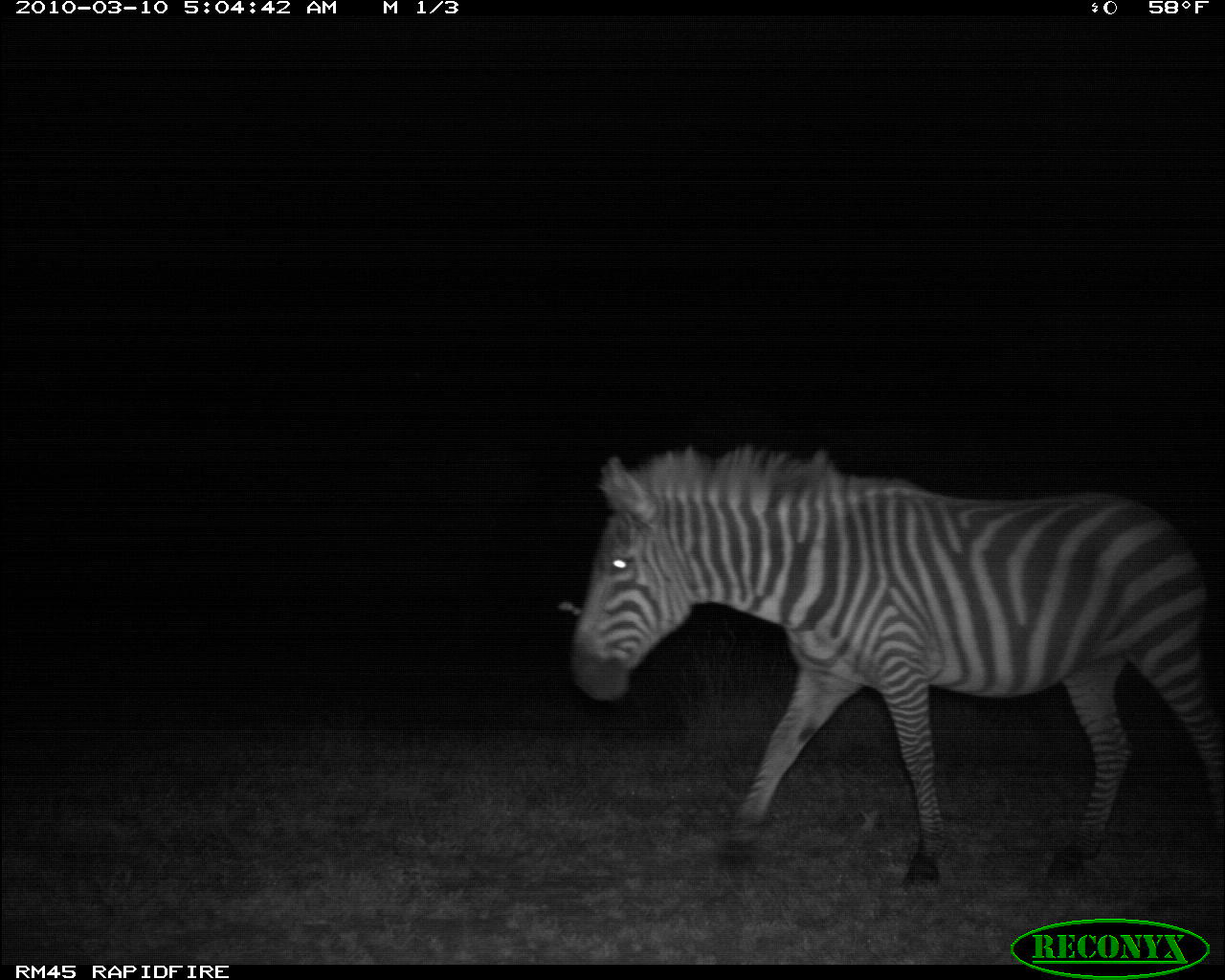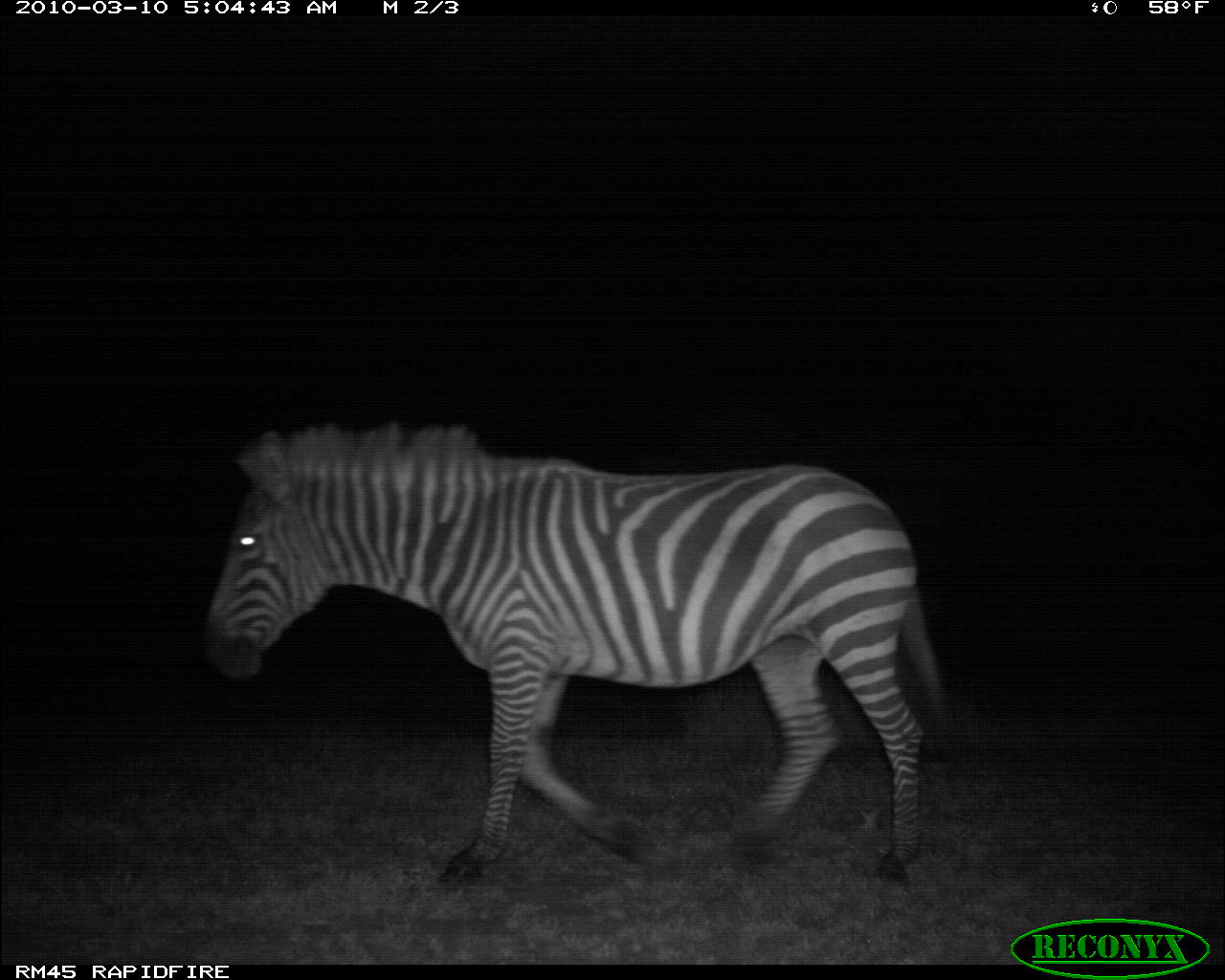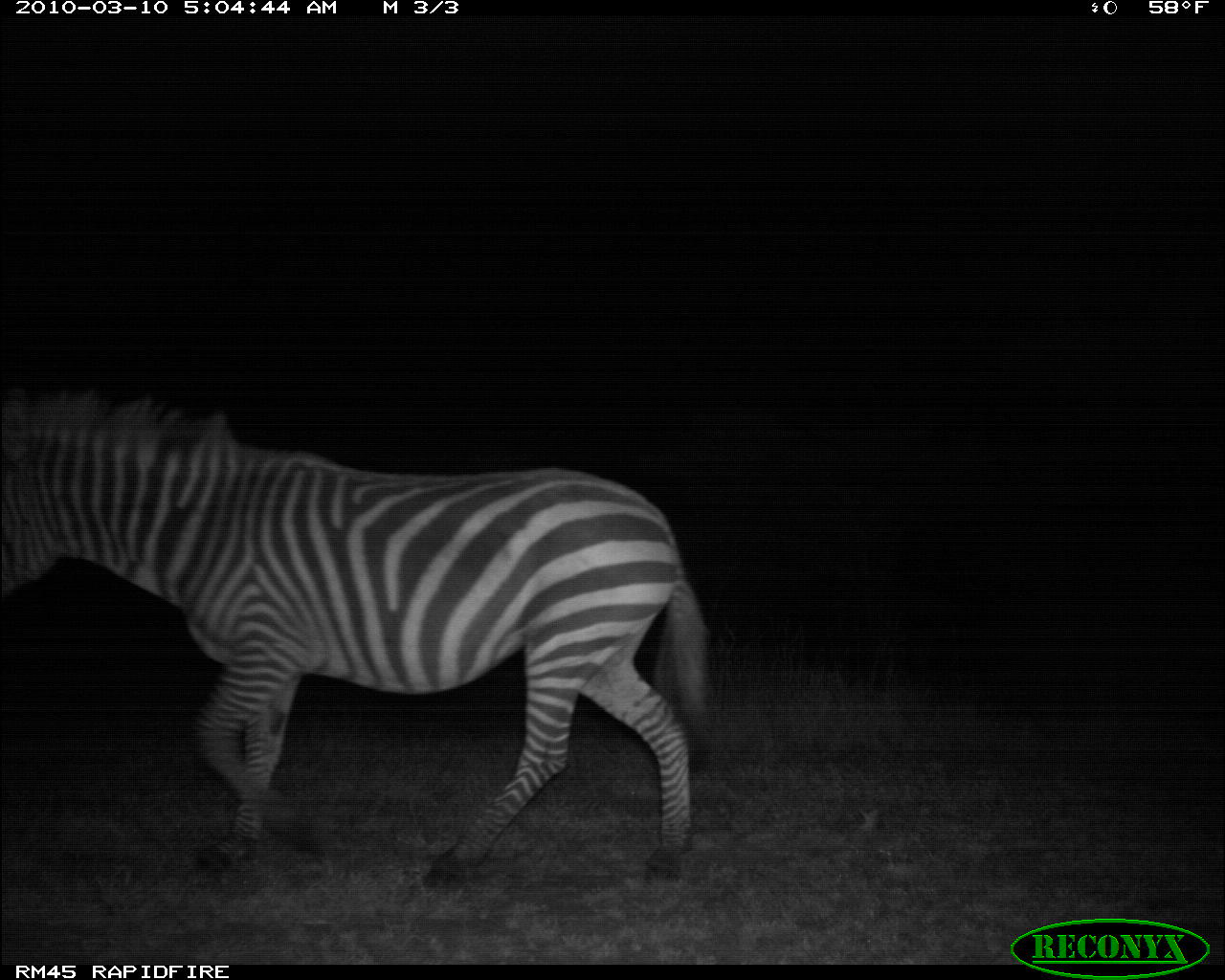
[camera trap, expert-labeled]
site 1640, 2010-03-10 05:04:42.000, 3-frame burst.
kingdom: Animalia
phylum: Chordata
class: Mammalia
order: Perissodactyla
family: Equidae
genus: Equus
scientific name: Equus quagga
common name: plains zebra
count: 1